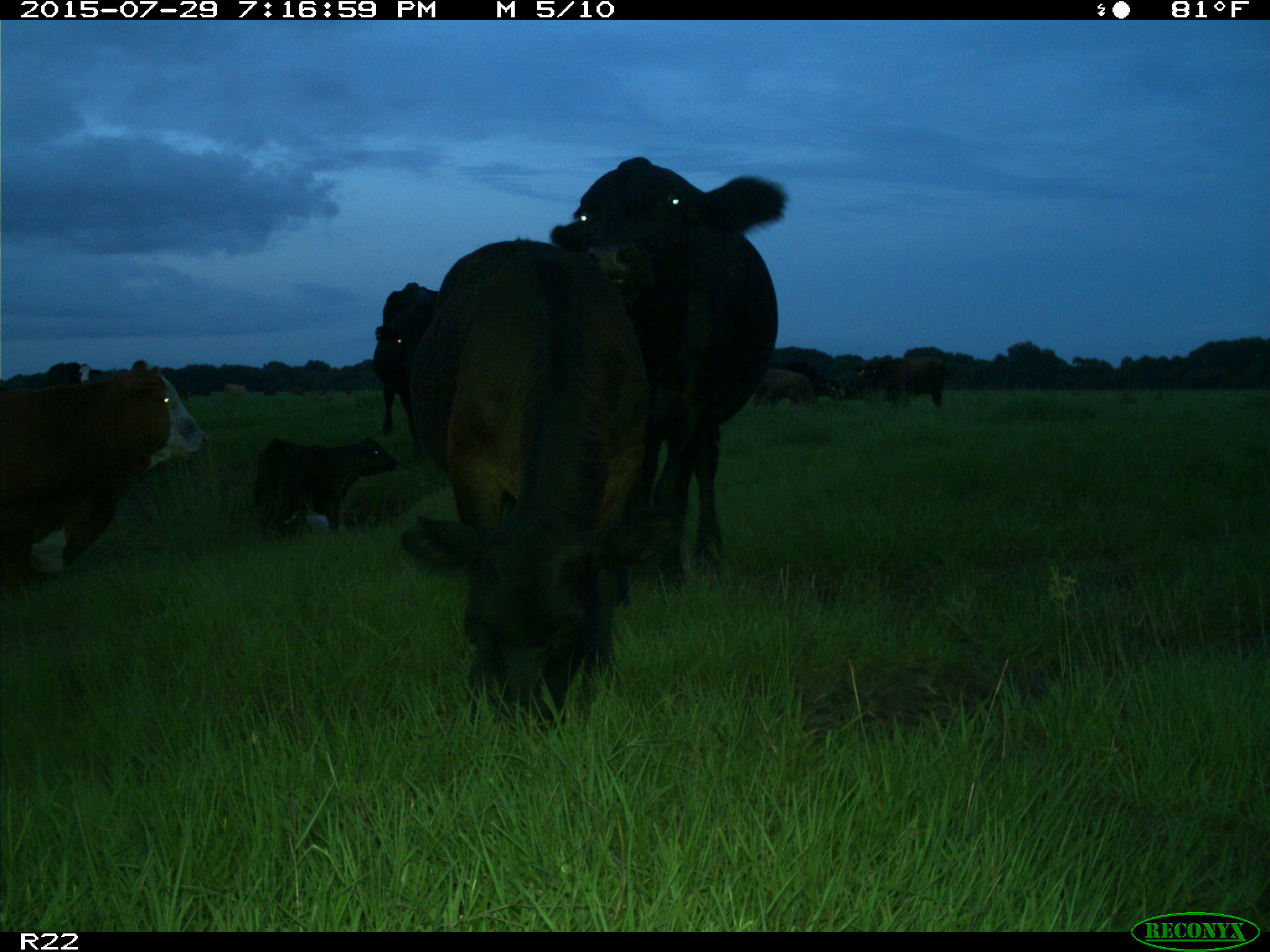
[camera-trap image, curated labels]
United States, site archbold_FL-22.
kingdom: Animalia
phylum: Chordata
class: Mammalia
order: Artiodactyla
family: Bovidae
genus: Bos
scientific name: Bos taurus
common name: domestic cow